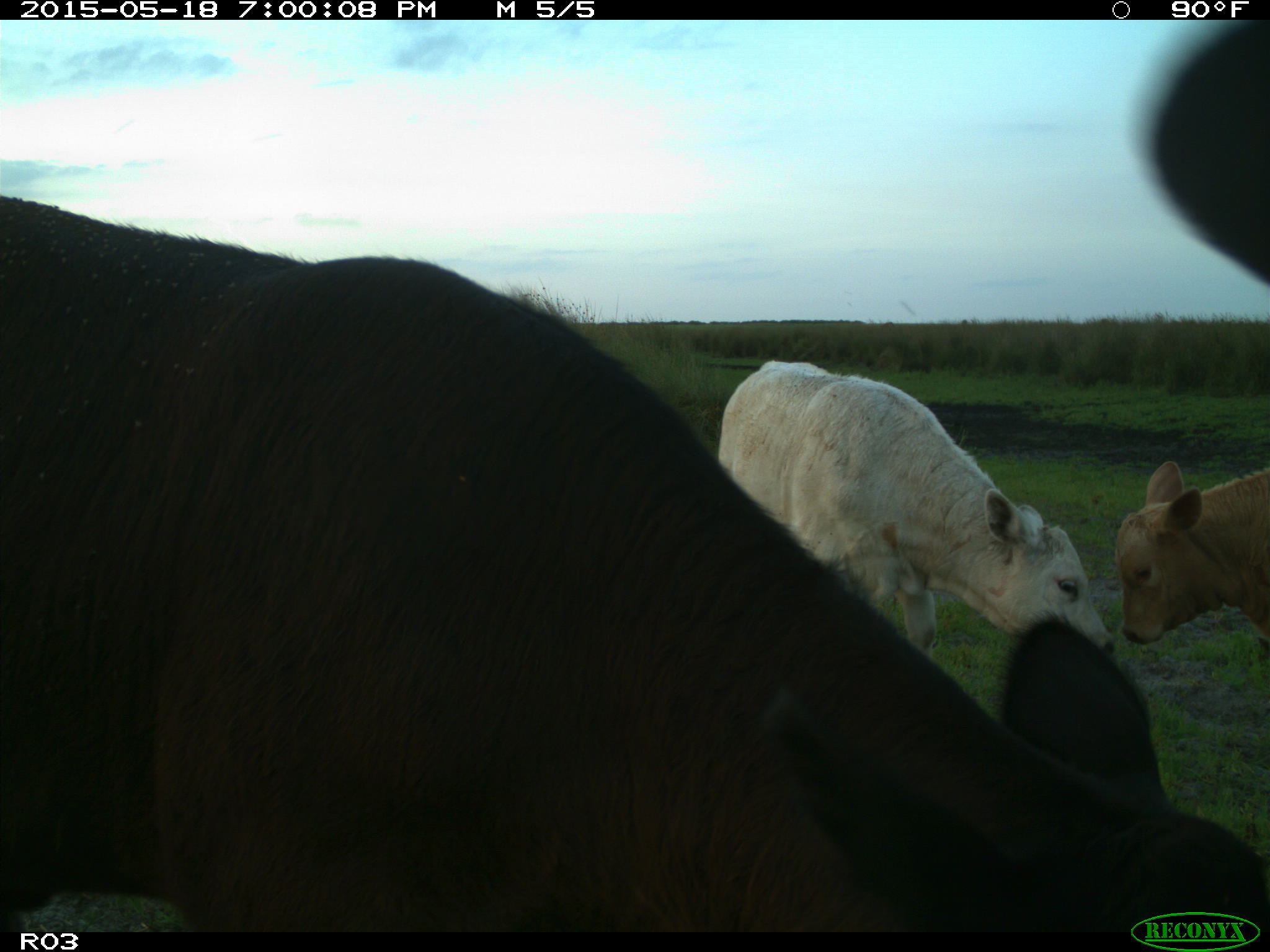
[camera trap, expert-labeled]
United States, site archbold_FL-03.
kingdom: Animalia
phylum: Chordata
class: Mammalia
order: Artiodactyla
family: Bovidae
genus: Bos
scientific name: Bos taurus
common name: domestic cow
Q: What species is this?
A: Bos taurus (domestic cow).